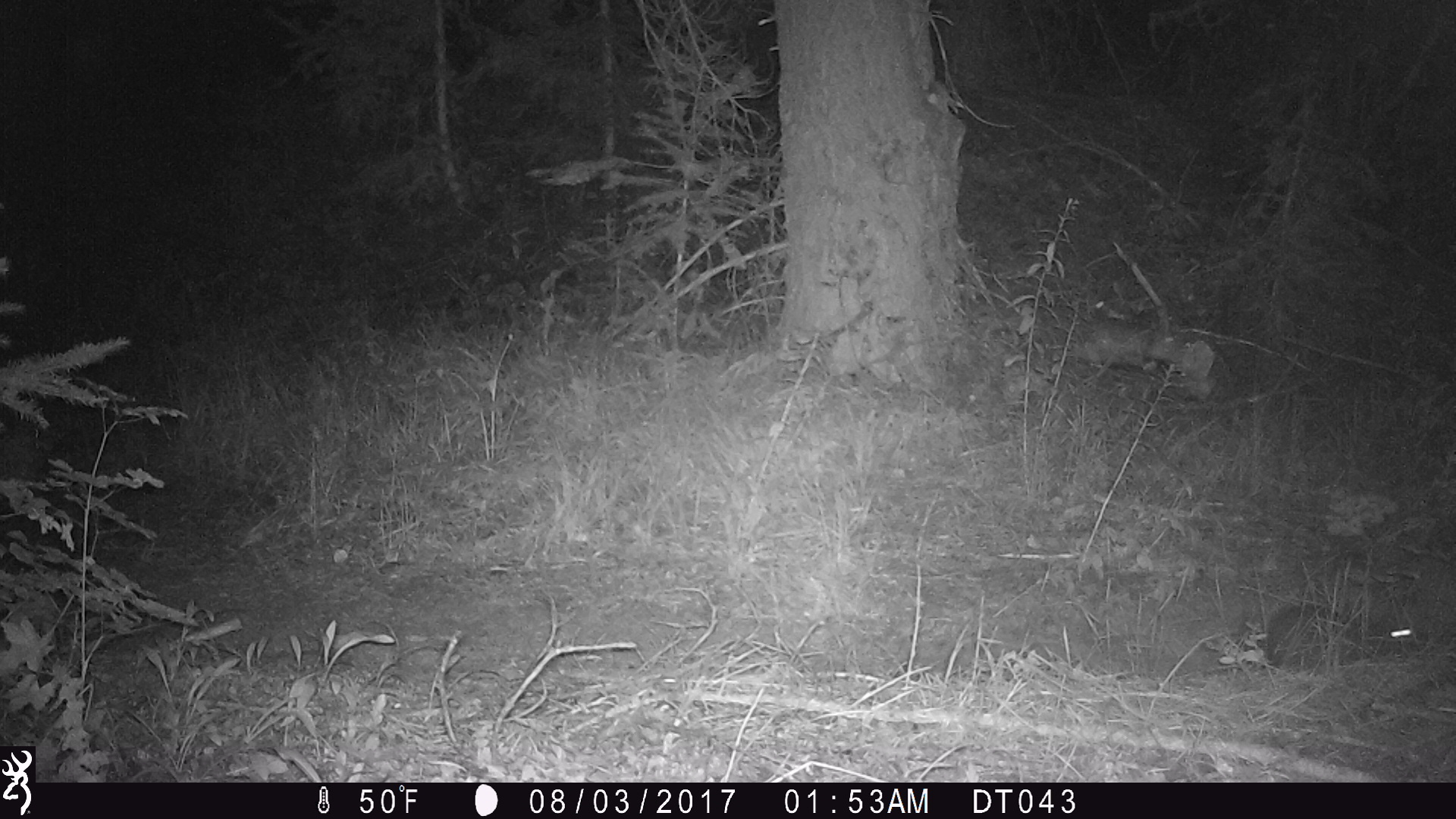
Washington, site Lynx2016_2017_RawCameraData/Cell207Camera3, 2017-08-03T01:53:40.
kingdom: Animalia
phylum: Chordata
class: Mammalia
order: Lagomorpha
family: Leporidae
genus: Lepus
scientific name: Lepus americanus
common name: snowshoe hare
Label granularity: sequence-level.